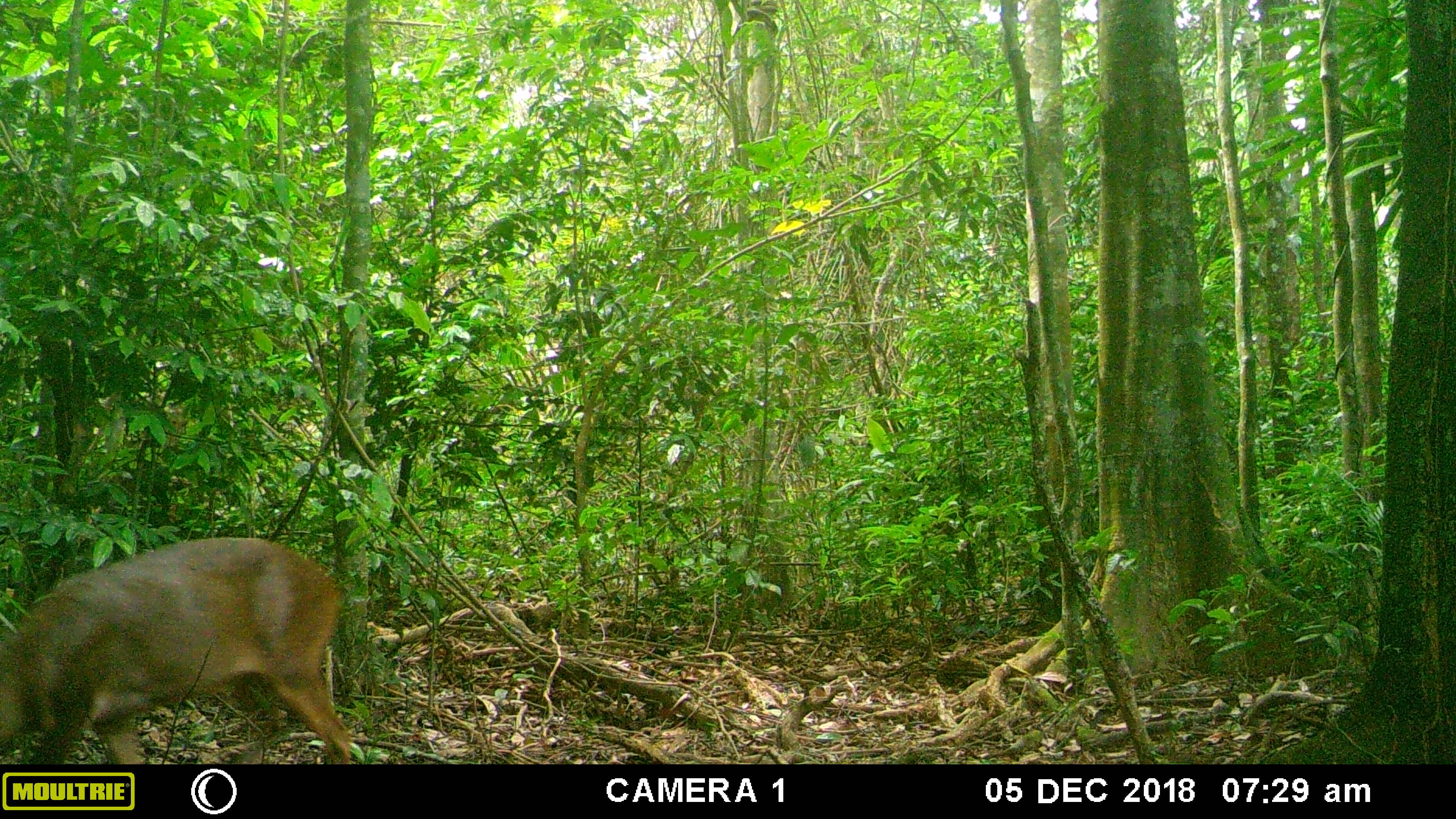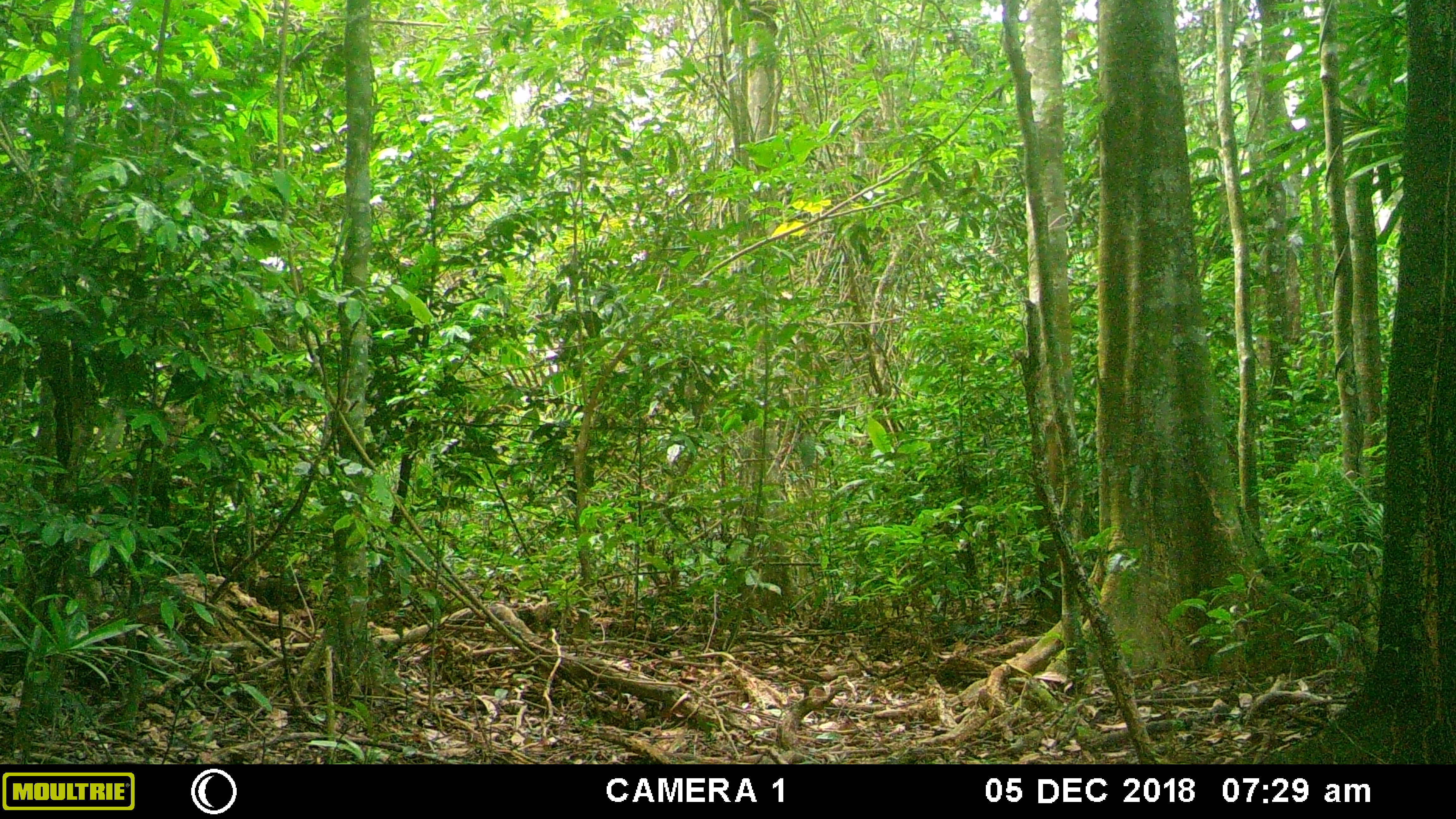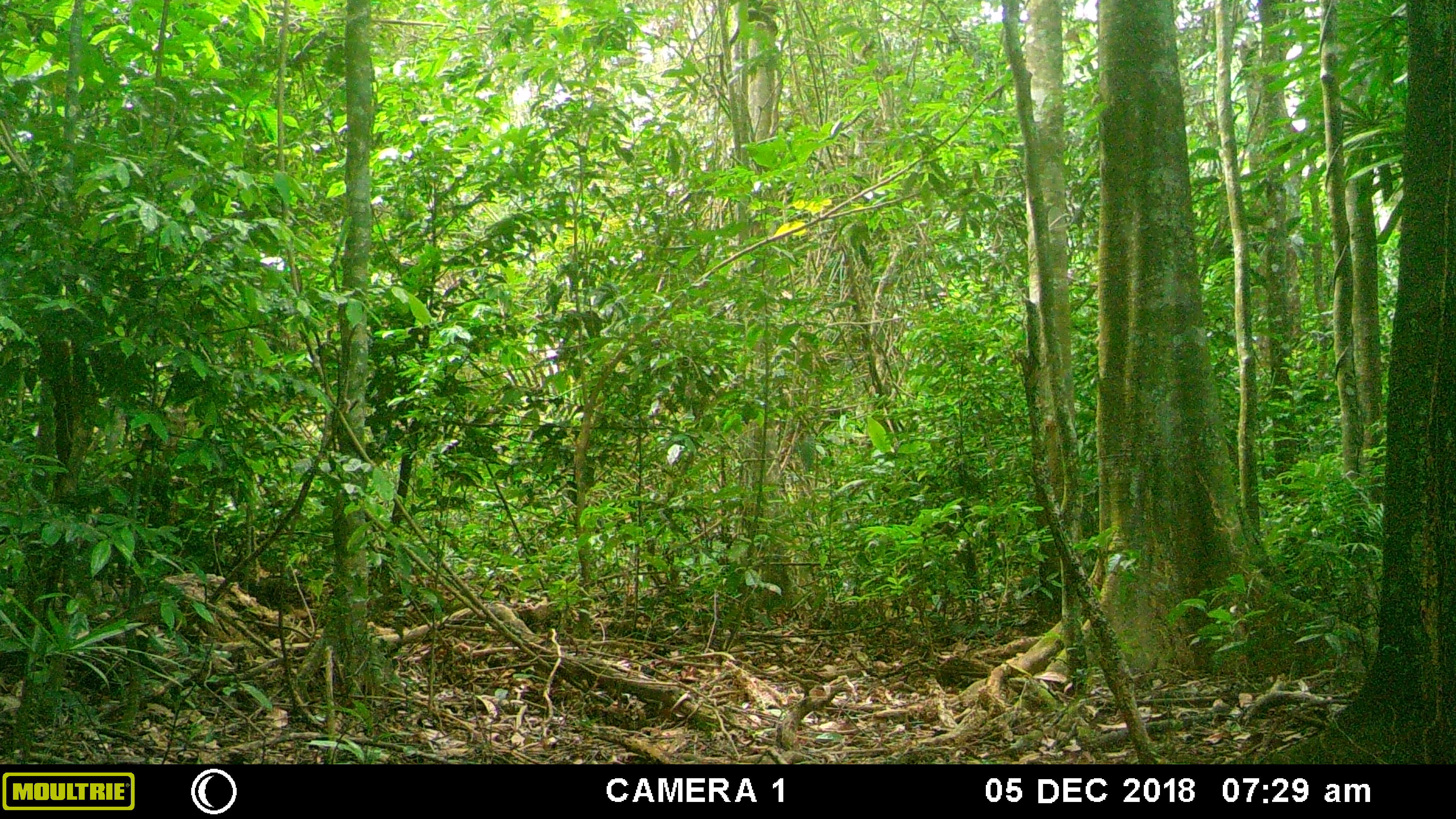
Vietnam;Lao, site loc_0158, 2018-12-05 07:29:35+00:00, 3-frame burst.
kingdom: Animalia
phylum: Chordata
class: Mammalia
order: Artiodactyla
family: Cervidae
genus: Muntiacus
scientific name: Muntiacus vuquangensis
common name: large-antlered muntjac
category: large antlered muntjac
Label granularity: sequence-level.